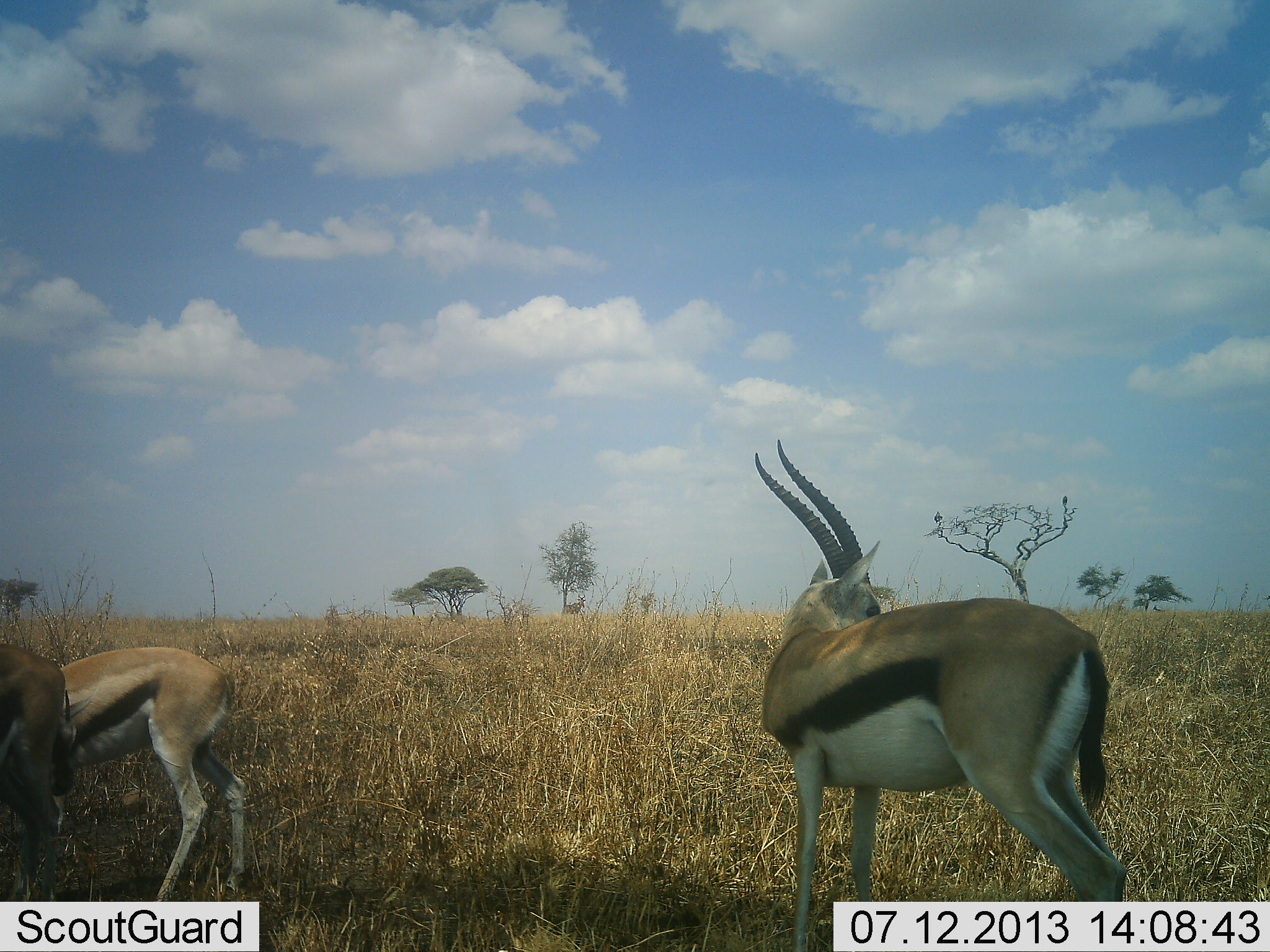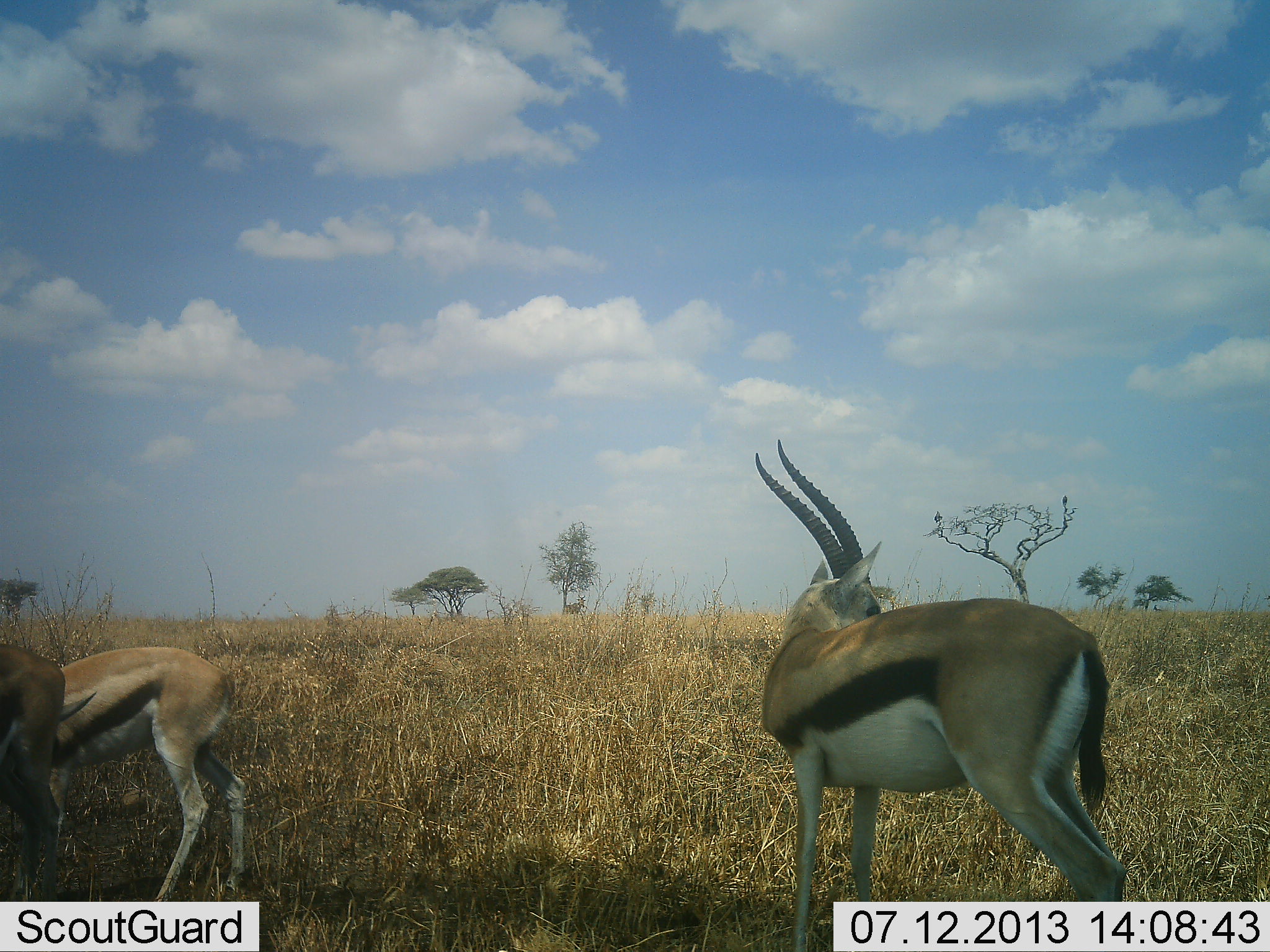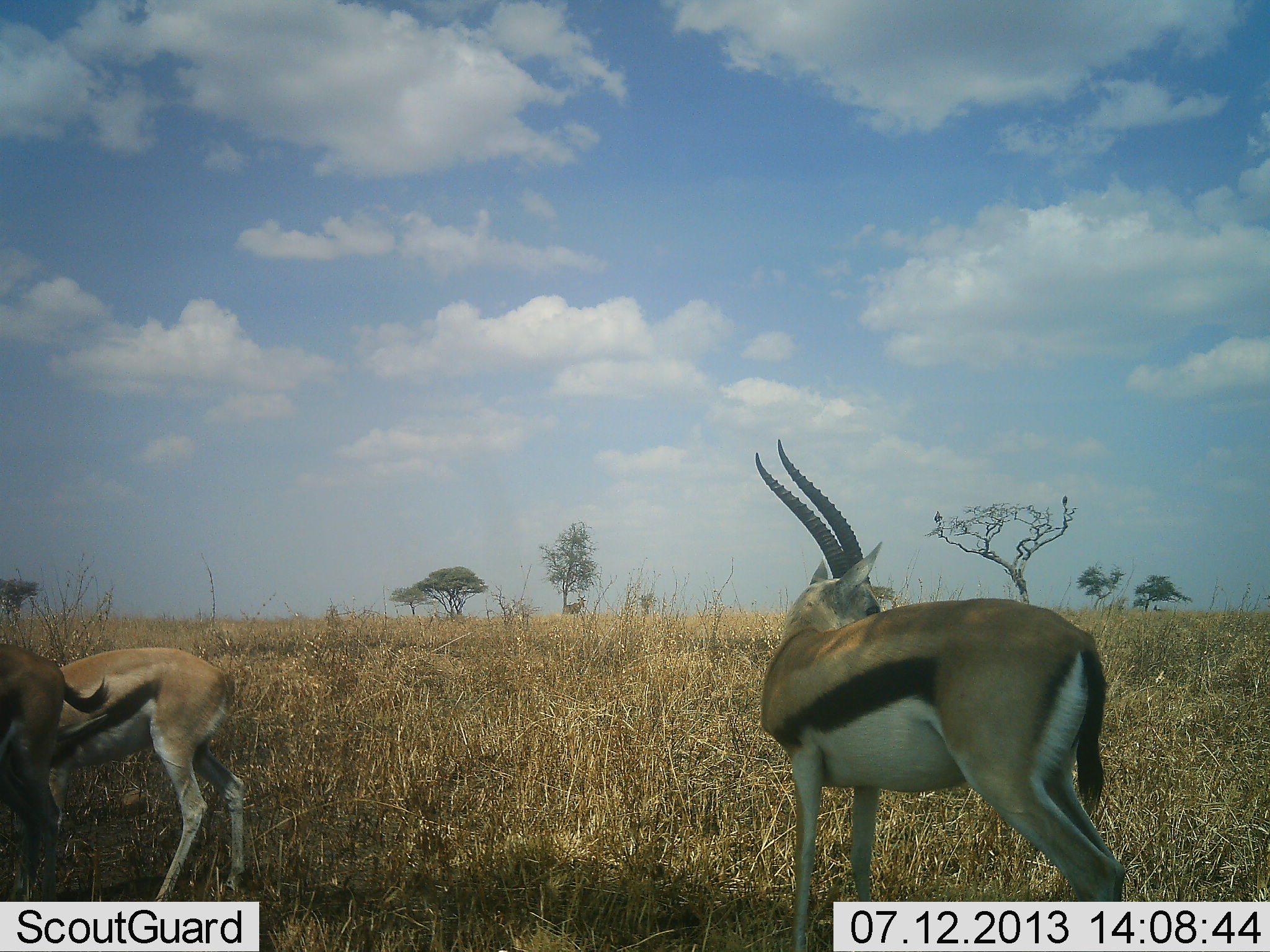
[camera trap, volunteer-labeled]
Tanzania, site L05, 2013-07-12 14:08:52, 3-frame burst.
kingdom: Animalia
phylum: Chordata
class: Mammalia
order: Artiodactyla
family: Bovidae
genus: Eudorcas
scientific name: Eudorcas thomsonii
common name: thomson's gazelle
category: gazellethomsons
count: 3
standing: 100%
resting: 0%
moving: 0%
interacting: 0%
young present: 0%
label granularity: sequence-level